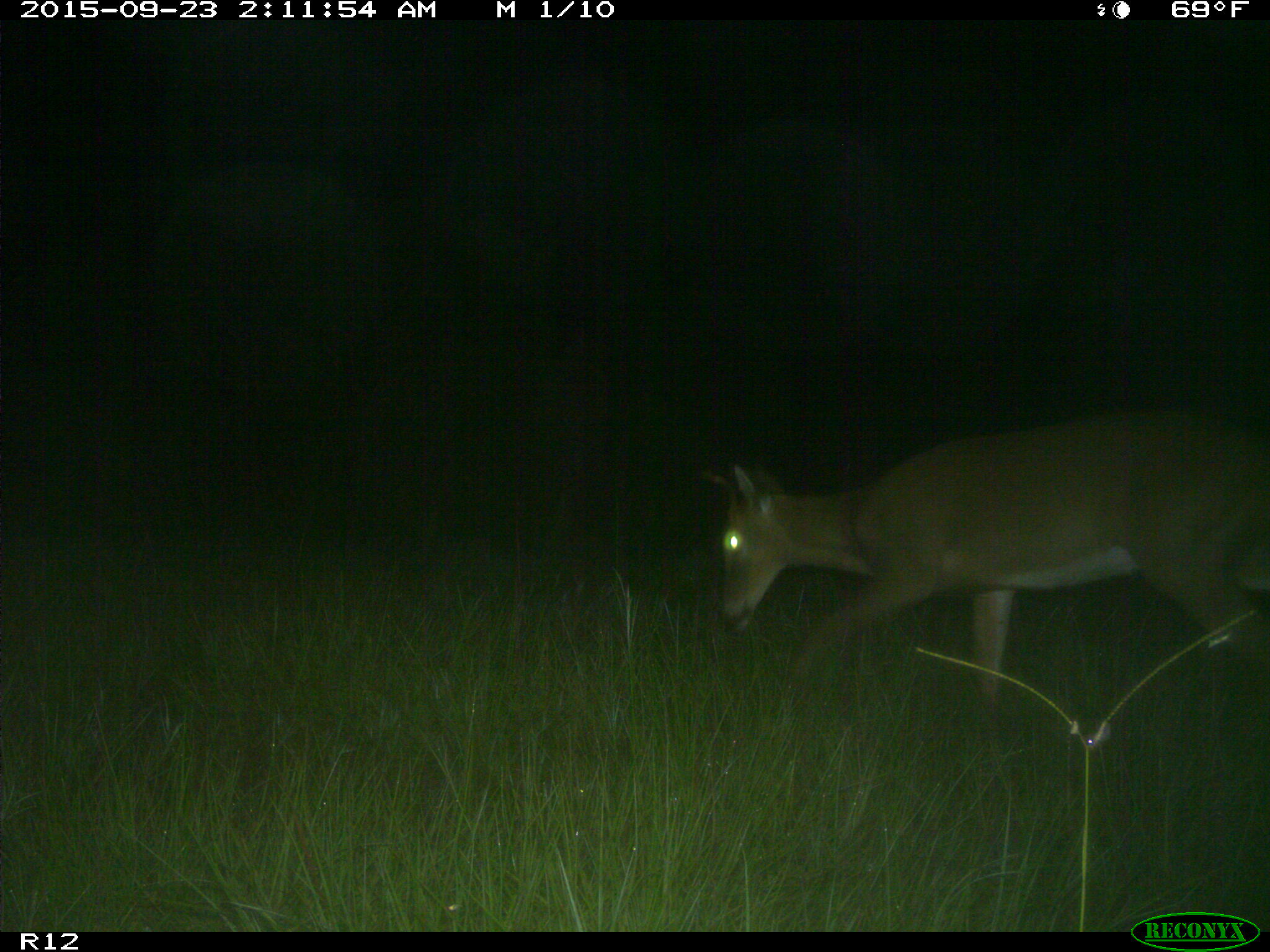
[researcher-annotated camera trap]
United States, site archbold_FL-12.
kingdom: Animalia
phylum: Chordata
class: Mammalia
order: Artiodactyla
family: Cervidae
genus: Odocoileus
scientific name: Odocoileus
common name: deer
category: unidentified deer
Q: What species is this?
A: Unidentified deer (deer) (Odocoileus).